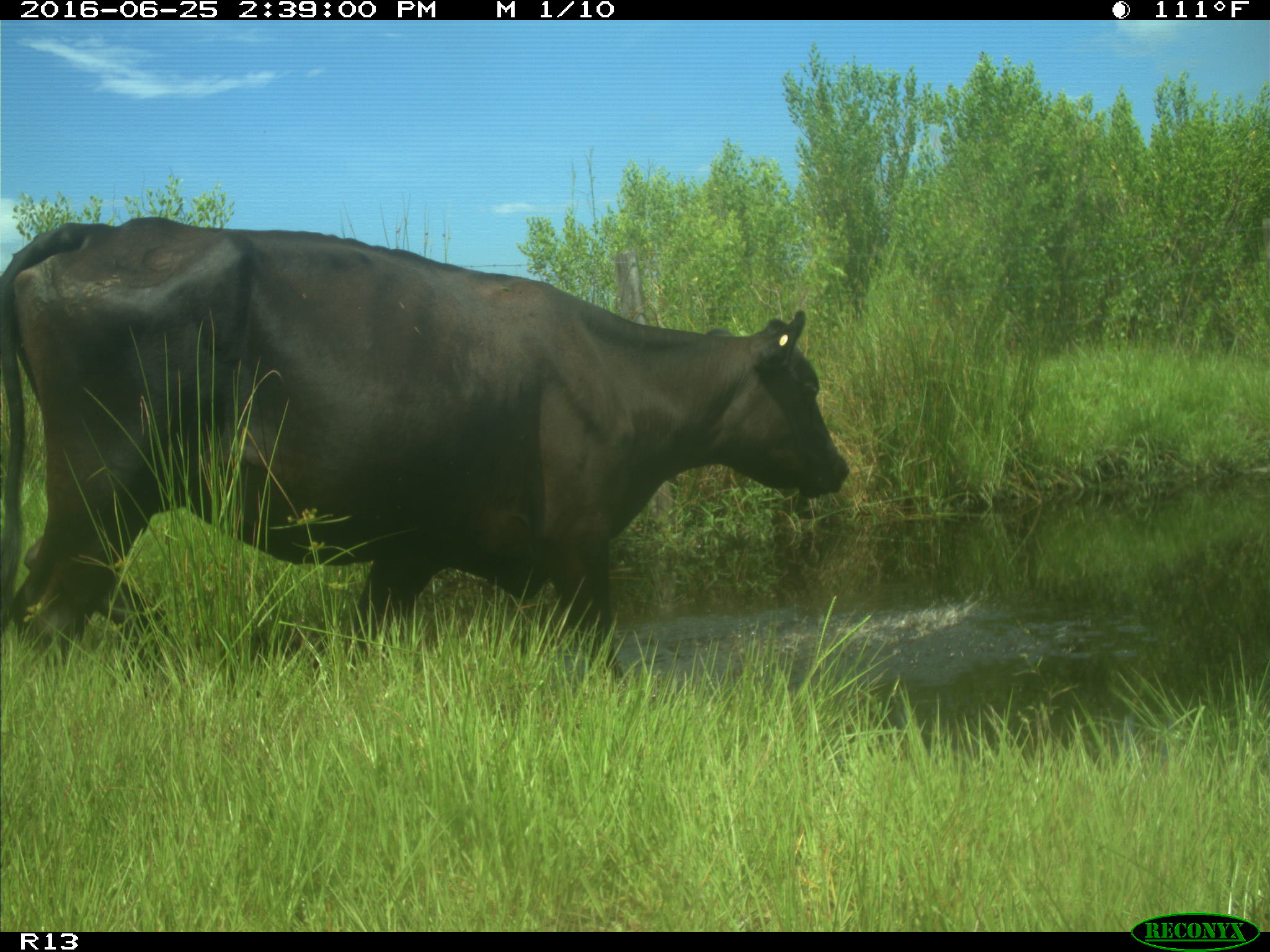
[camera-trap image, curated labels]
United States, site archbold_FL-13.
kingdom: Animalia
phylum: Chordata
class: Mammalia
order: Artiodactyla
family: Bovidae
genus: Bos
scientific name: Bos taurus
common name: domestic cow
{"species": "Bos taurus (domestic cow)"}